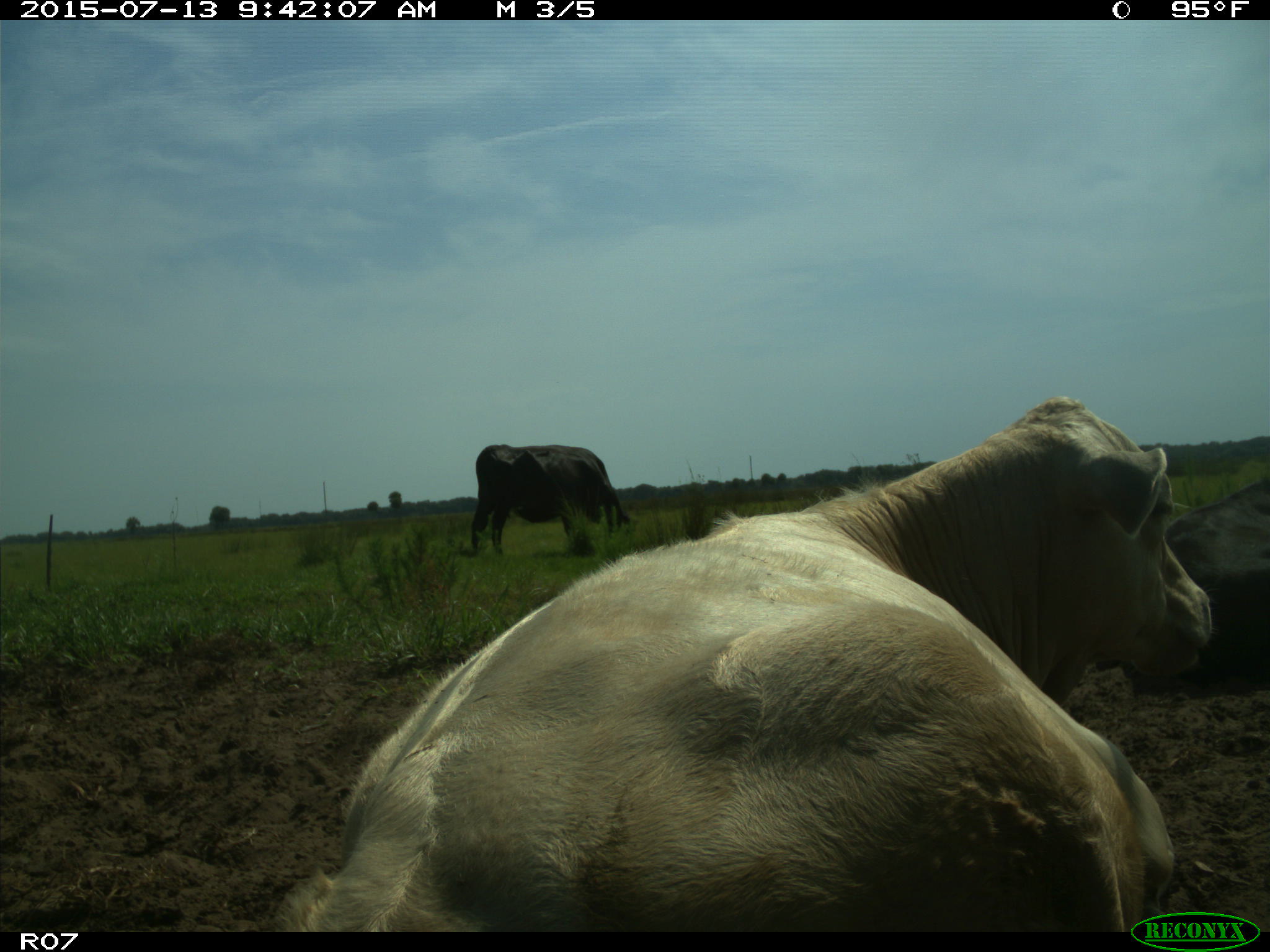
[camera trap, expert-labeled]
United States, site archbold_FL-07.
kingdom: Animalia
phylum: Chordata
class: Mammalia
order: Artiodactyla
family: Bovidae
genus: Bos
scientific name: Bos taurus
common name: domestic cow